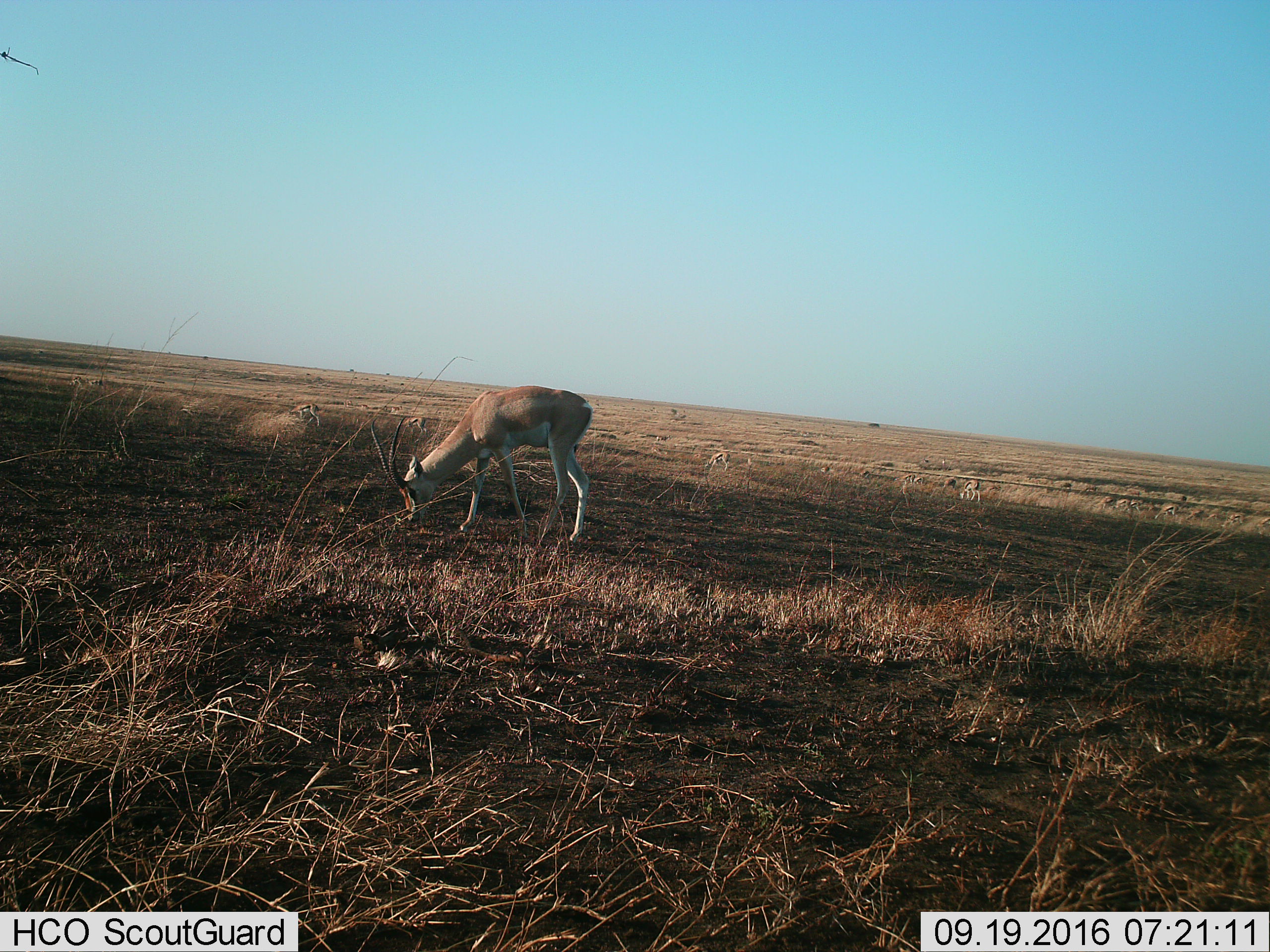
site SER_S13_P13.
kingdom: Animalia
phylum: Chordata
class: Mammalia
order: Artiodactyla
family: Bovidae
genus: Nanger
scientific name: Nanger granti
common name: grant's gazelle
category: gazellegrants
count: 1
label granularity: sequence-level